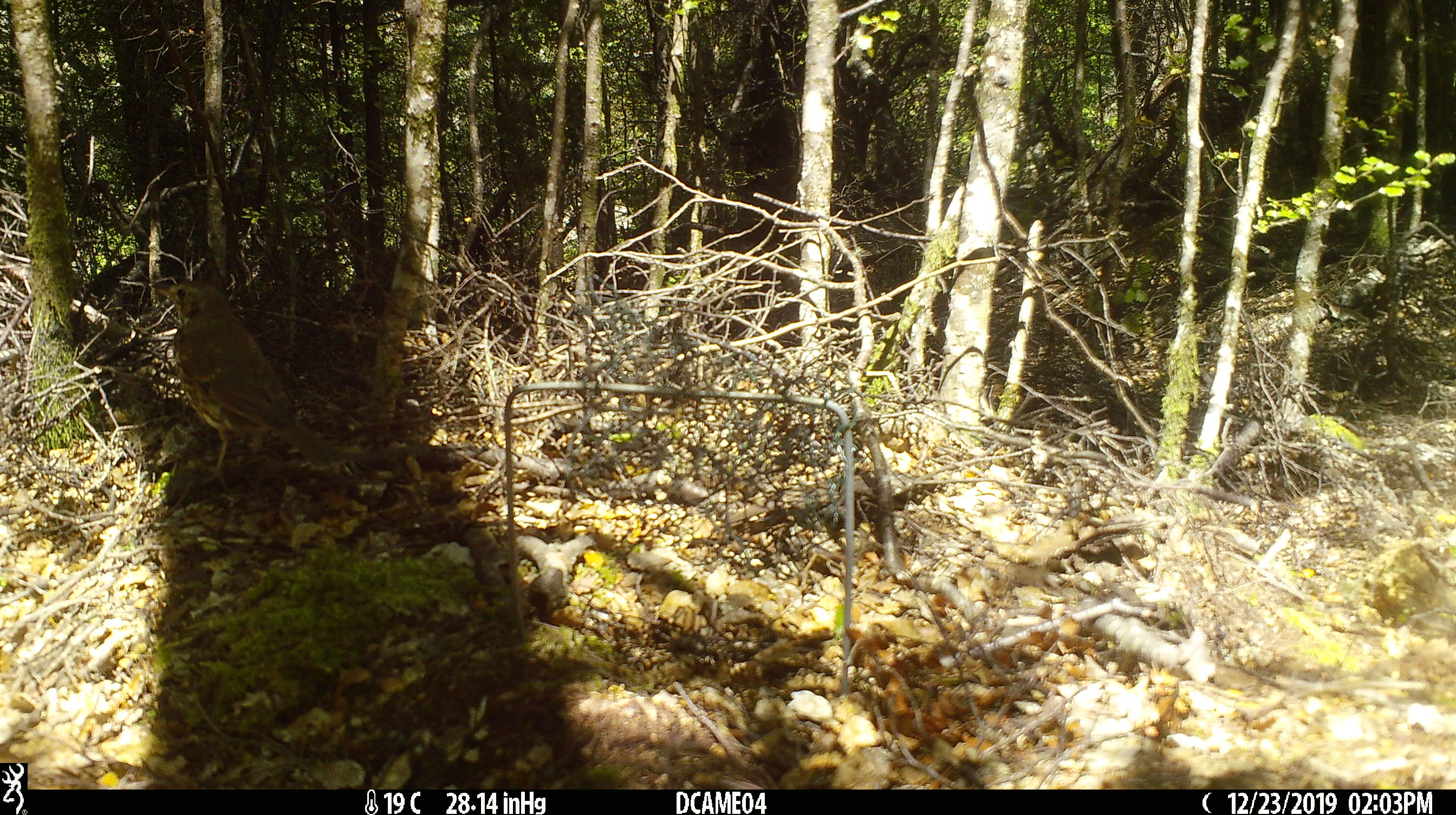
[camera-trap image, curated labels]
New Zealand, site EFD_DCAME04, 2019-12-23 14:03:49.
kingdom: Animalia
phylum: Chordata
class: Aves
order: Passeriformes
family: Turdidae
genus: Turdus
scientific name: Turdus philomelos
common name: song thrush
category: thrush